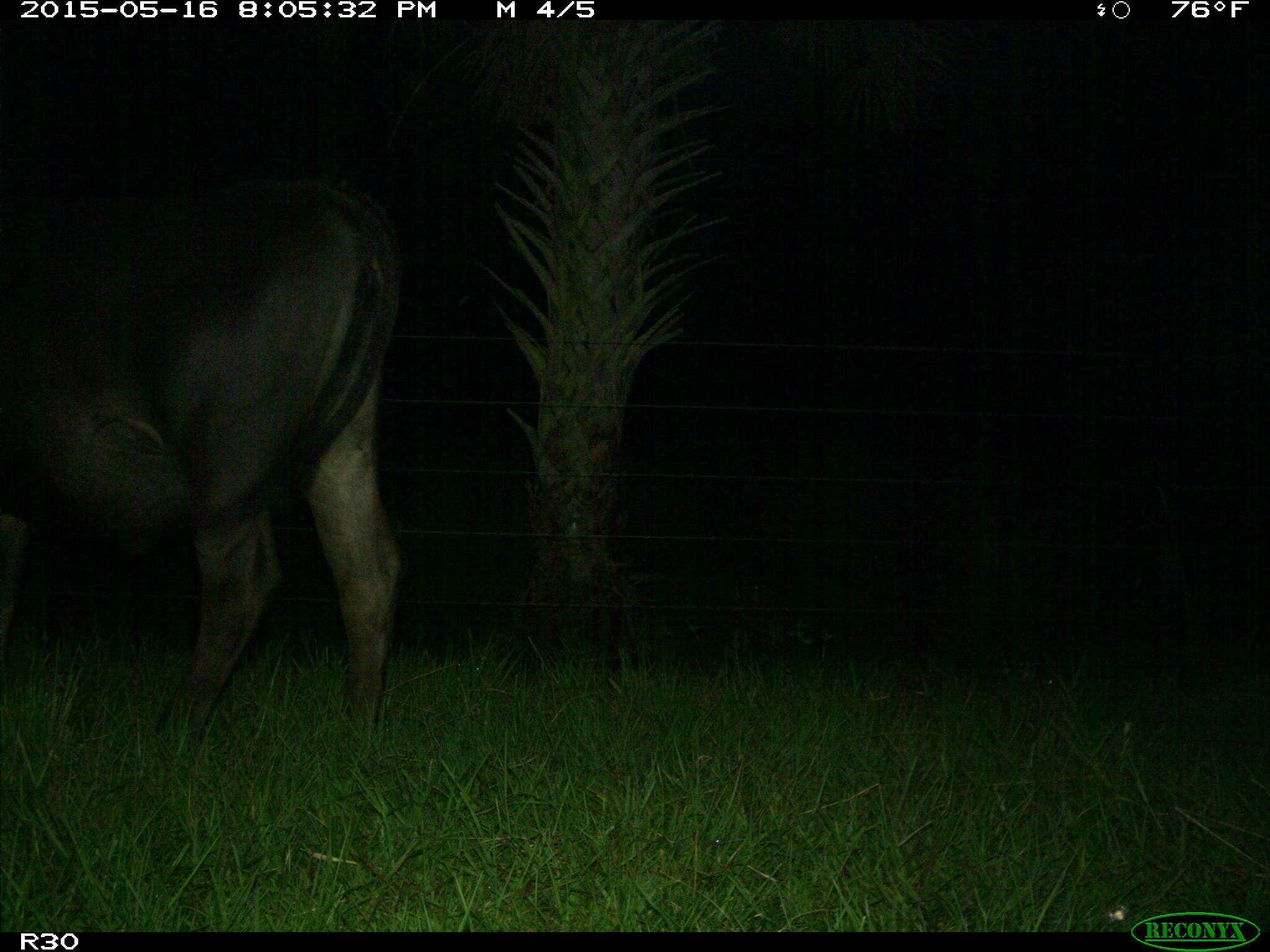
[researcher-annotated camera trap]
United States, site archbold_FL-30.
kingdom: Animalia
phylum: Chordata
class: Mammalia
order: Artiodactyla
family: Bovidae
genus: Bos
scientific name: Bos taurus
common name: domestic cow